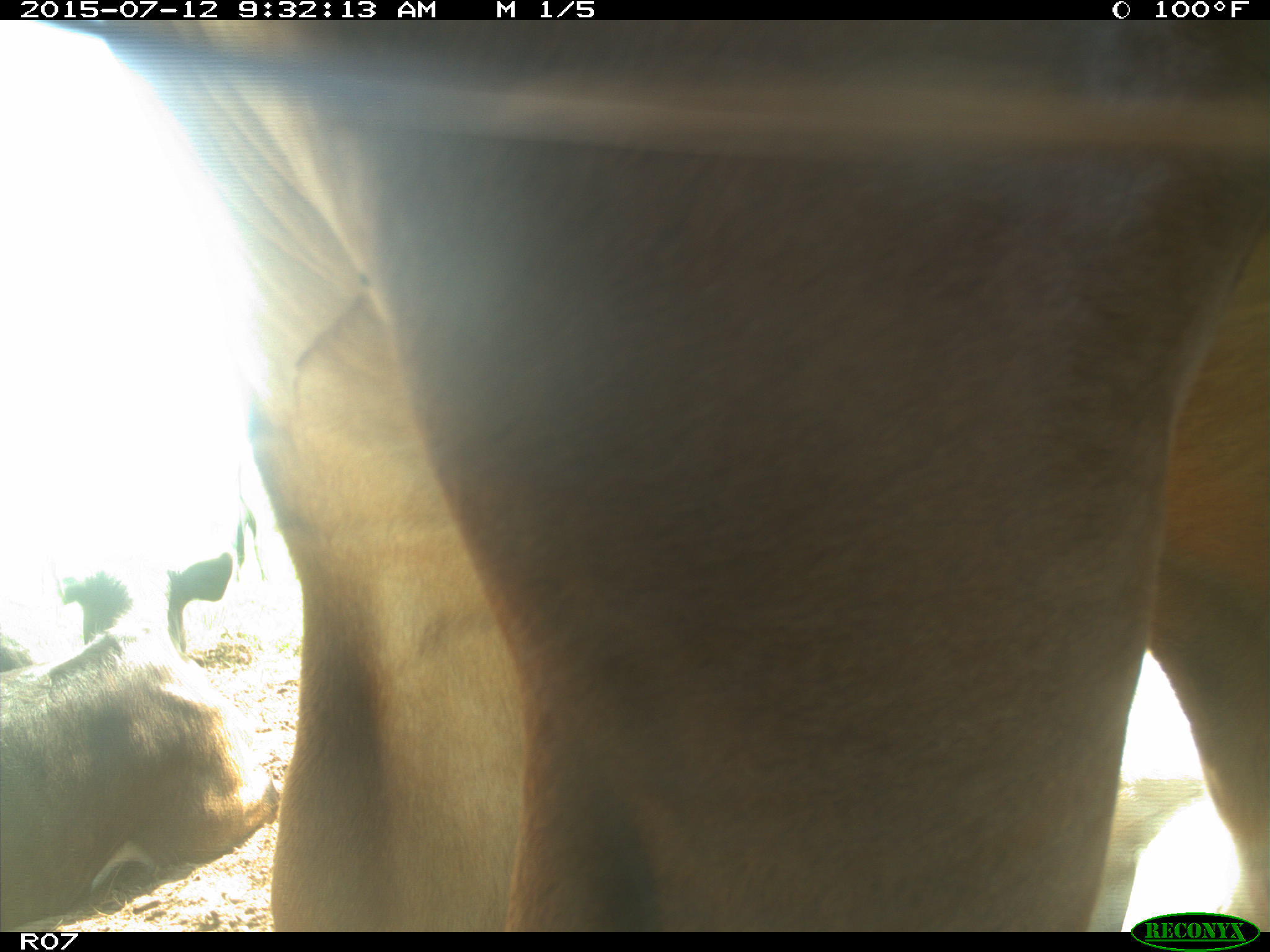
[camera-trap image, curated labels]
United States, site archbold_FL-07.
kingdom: Animalia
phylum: Chordata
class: Mammalia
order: Artiodactyla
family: Bovidae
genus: Bos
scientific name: Bos taurus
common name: domestic cow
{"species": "Bos taurus (domestic cow)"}